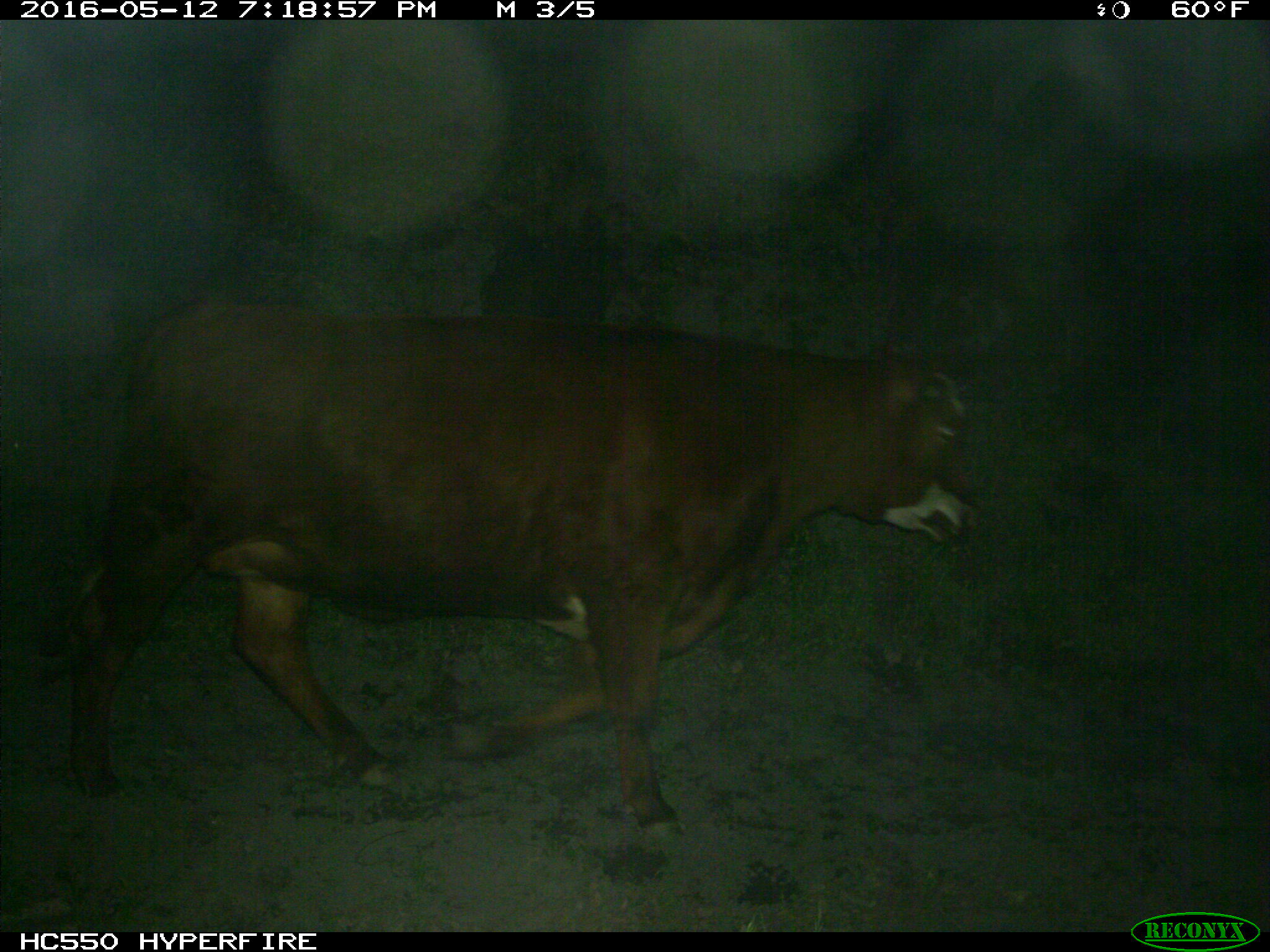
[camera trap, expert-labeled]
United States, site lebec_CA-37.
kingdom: Animalia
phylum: Chordata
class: Mammalia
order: Artiodactyla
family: Bovidae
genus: Bos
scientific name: Bos taurus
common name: domestic cow